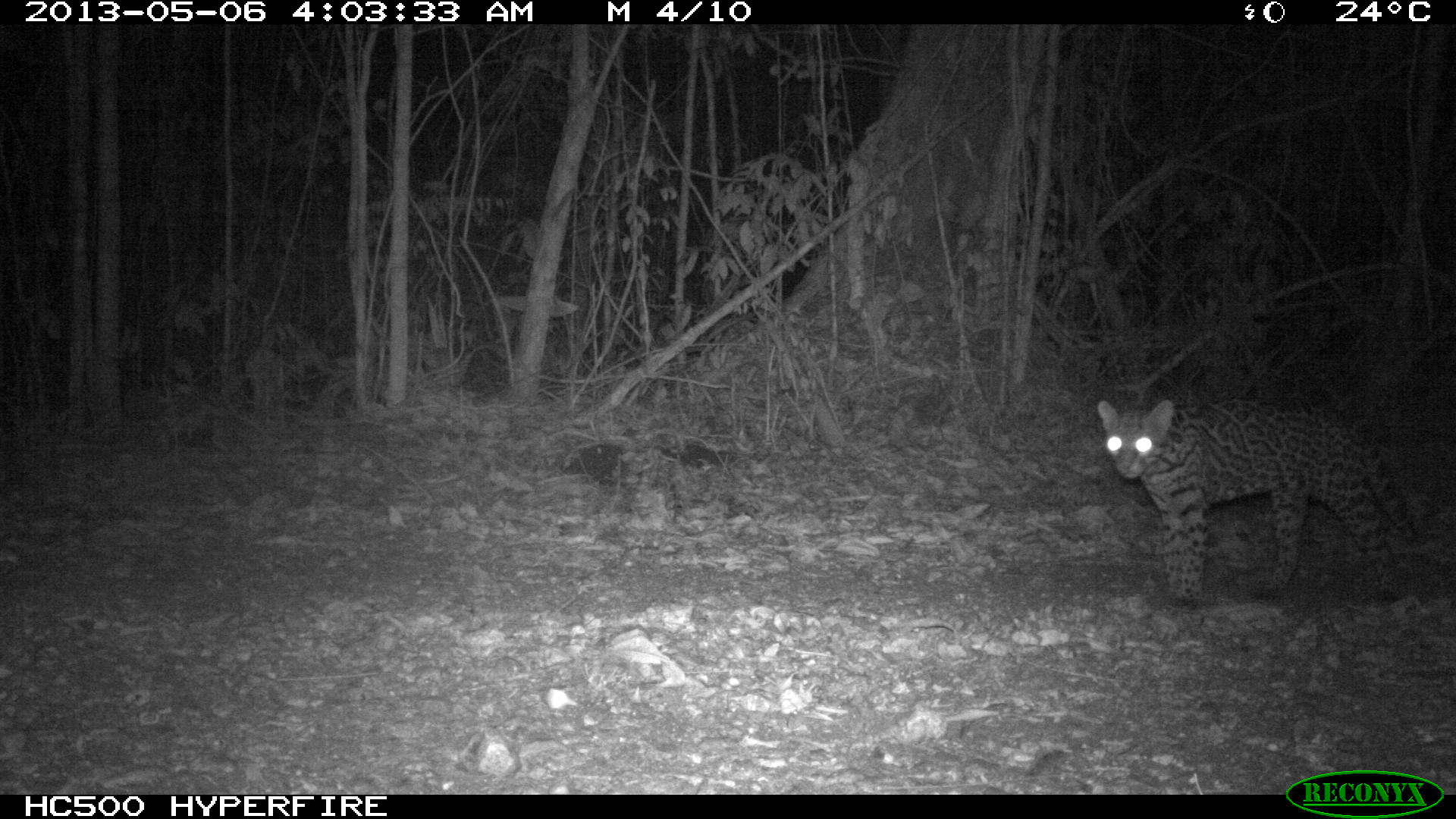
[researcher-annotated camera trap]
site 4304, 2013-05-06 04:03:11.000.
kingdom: Animalia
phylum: Chordata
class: Mammalia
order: Carnivora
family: Felidae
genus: Leopardus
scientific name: Leopardus pardalis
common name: ocelot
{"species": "Leopardus pardalis (ocelot)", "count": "1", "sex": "female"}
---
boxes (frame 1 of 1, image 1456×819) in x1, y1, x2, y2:
leopardus pardalis: 1095, 397, 1420, 609